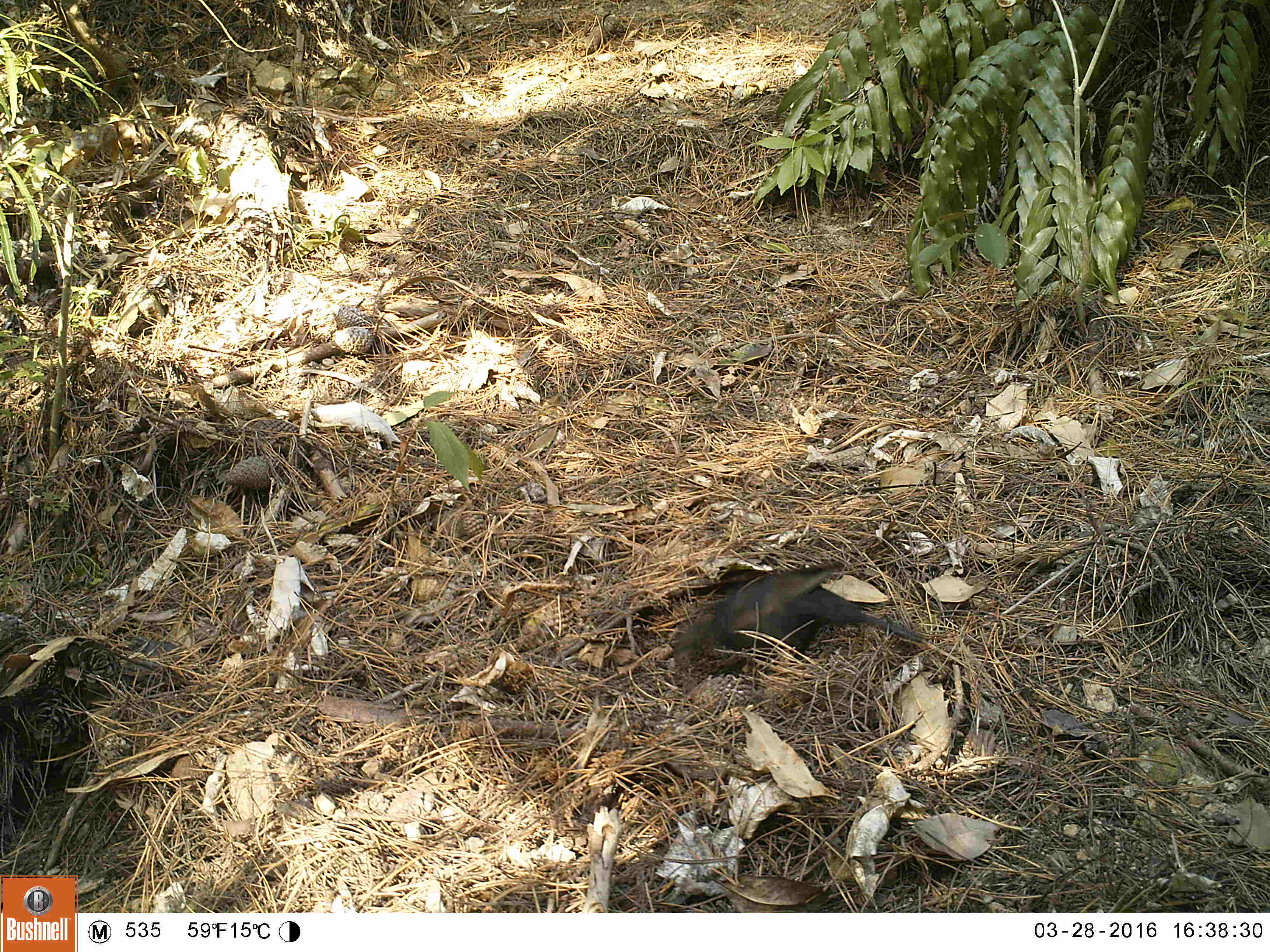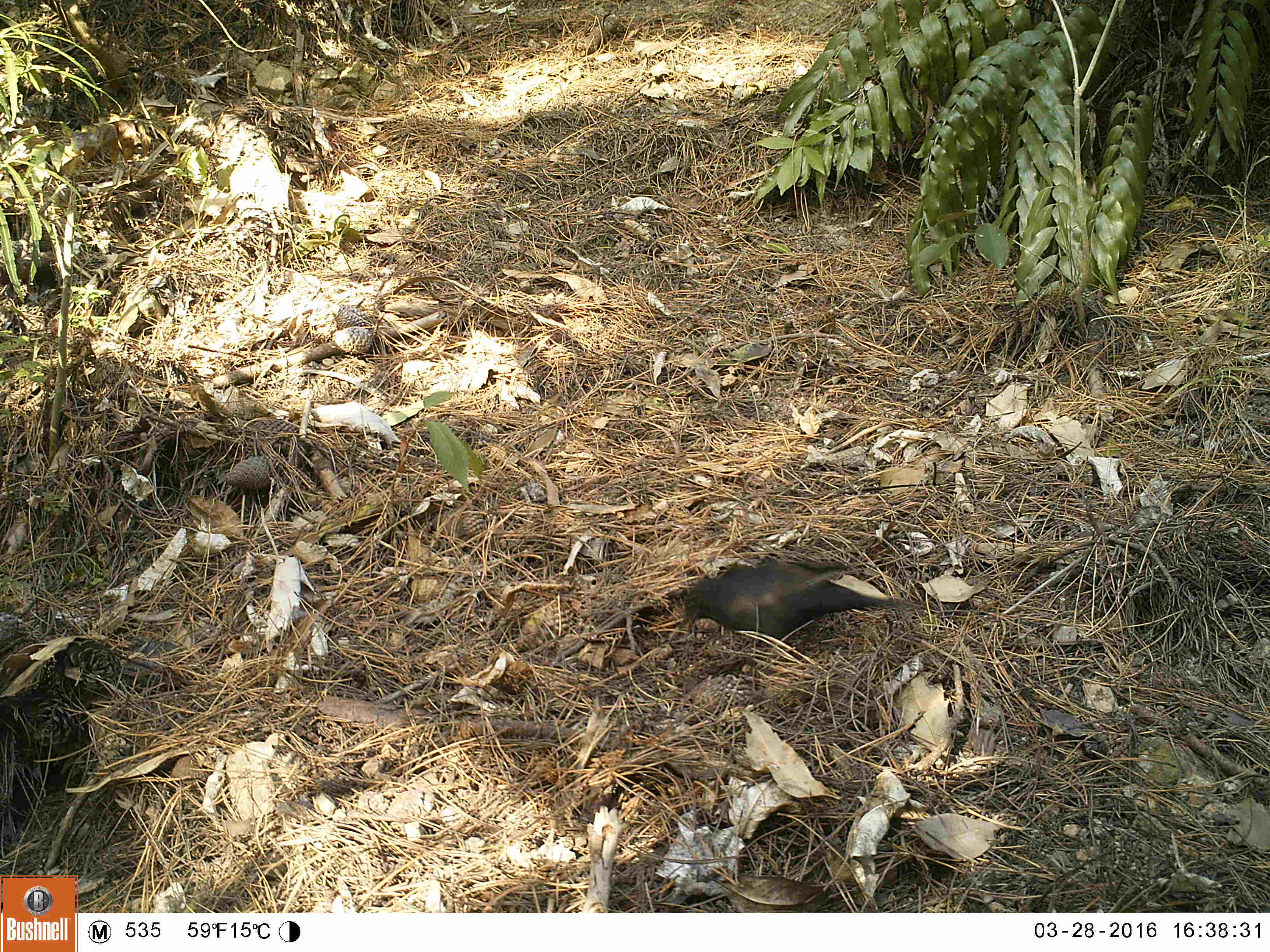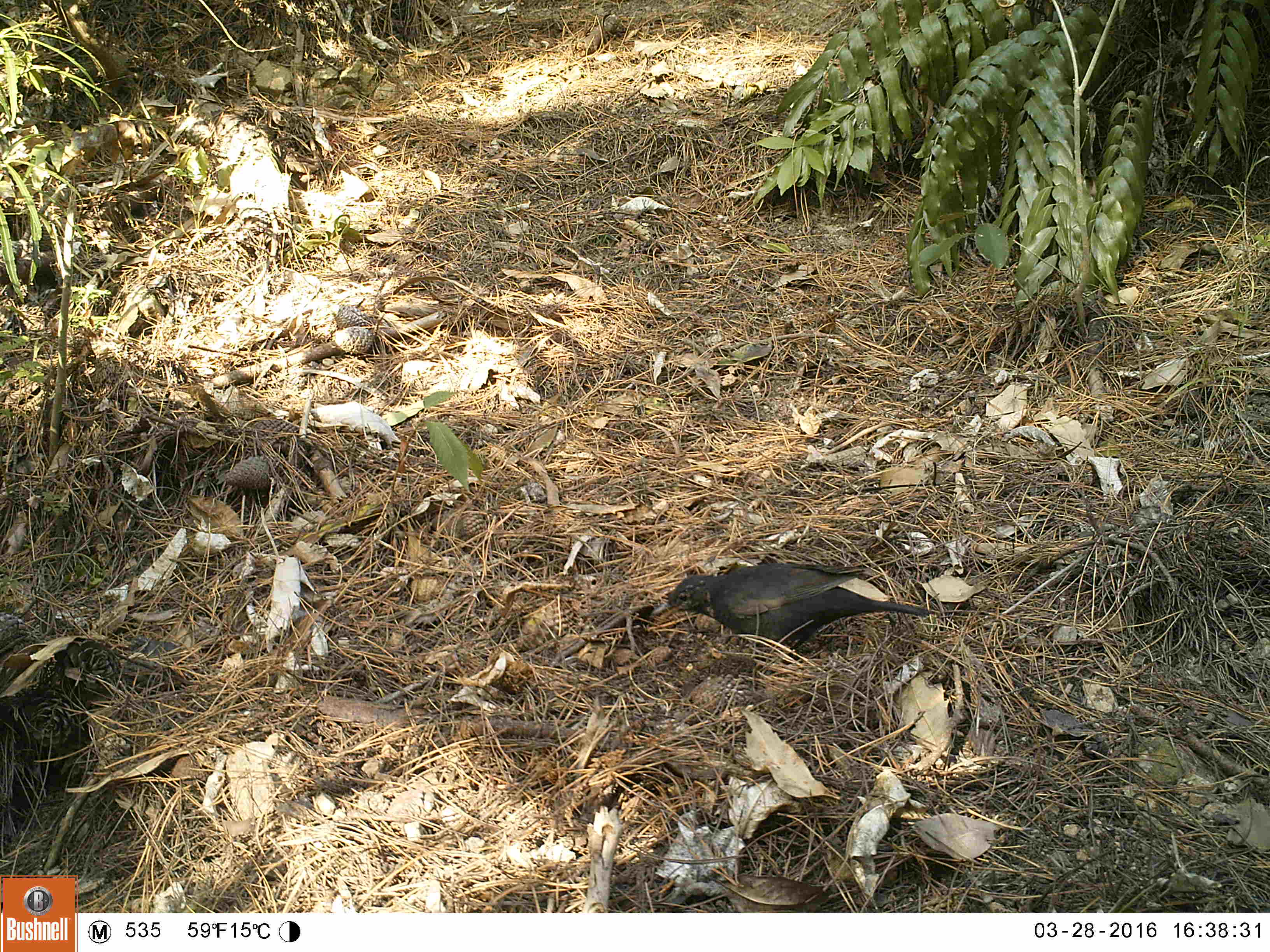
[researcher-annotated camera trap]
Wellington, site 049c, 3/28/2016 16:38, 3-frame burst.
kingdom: Animalia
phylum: Chordata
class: Aves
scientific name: Aves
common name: bird